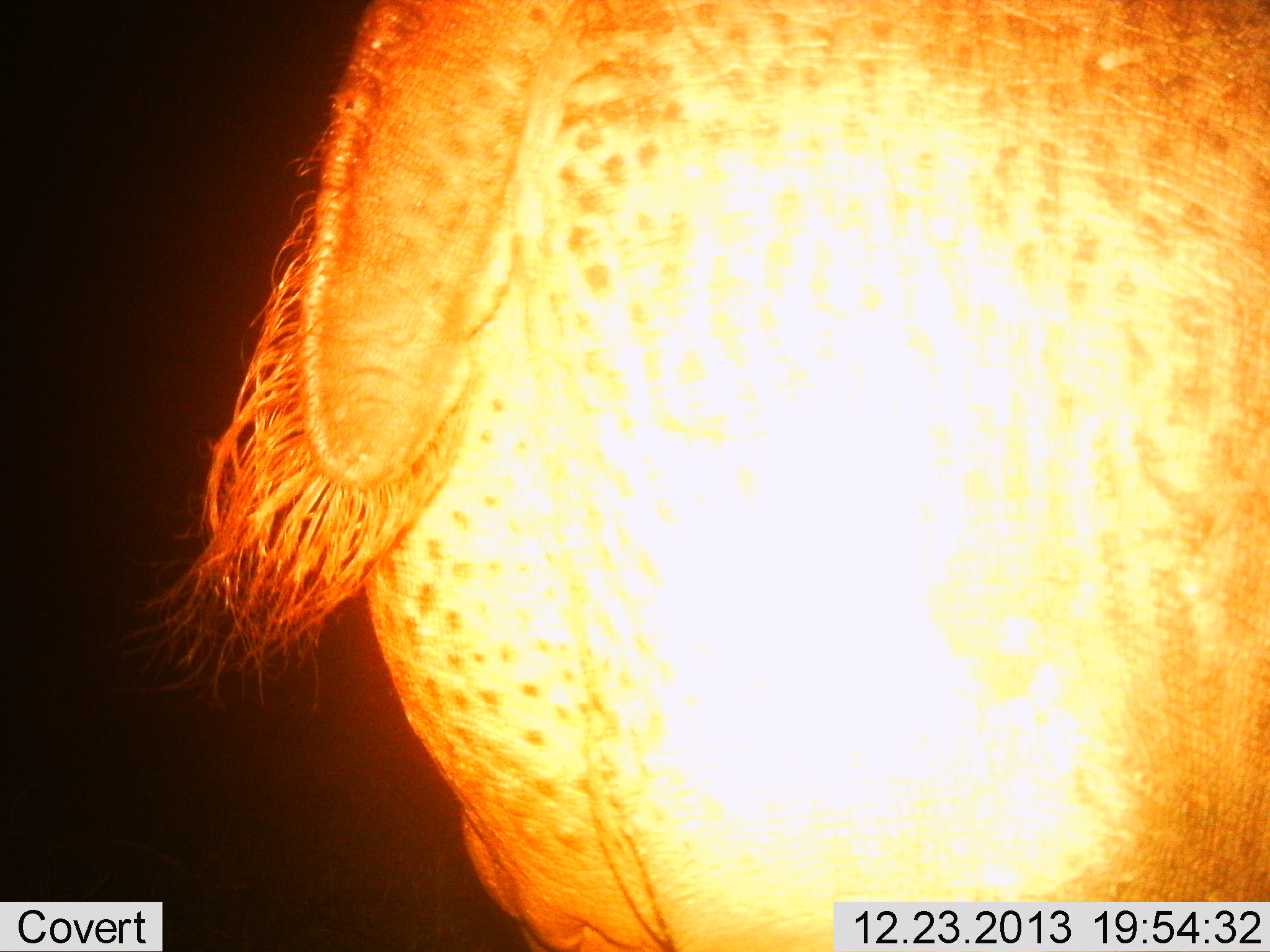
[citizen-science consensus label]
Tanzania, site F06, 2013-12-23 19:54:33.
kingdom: Animalia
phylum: Chordata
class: Mammalia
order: Artiodactyla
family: Hippopotamidae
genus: Hippopotamus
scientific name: Hippopotamus amphibius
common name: hippopotamus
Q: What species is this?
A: Hippopotamus (Hippopotamus amphibius).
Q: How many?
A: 1.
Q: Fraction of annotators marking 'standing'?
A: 80%.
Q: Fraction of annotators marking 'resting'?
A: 0%.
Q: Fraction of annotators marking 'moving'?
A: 20%.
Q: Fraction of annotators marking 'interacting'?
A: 0%.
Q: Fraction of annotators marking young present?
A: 0%.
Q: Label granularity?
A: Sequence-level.